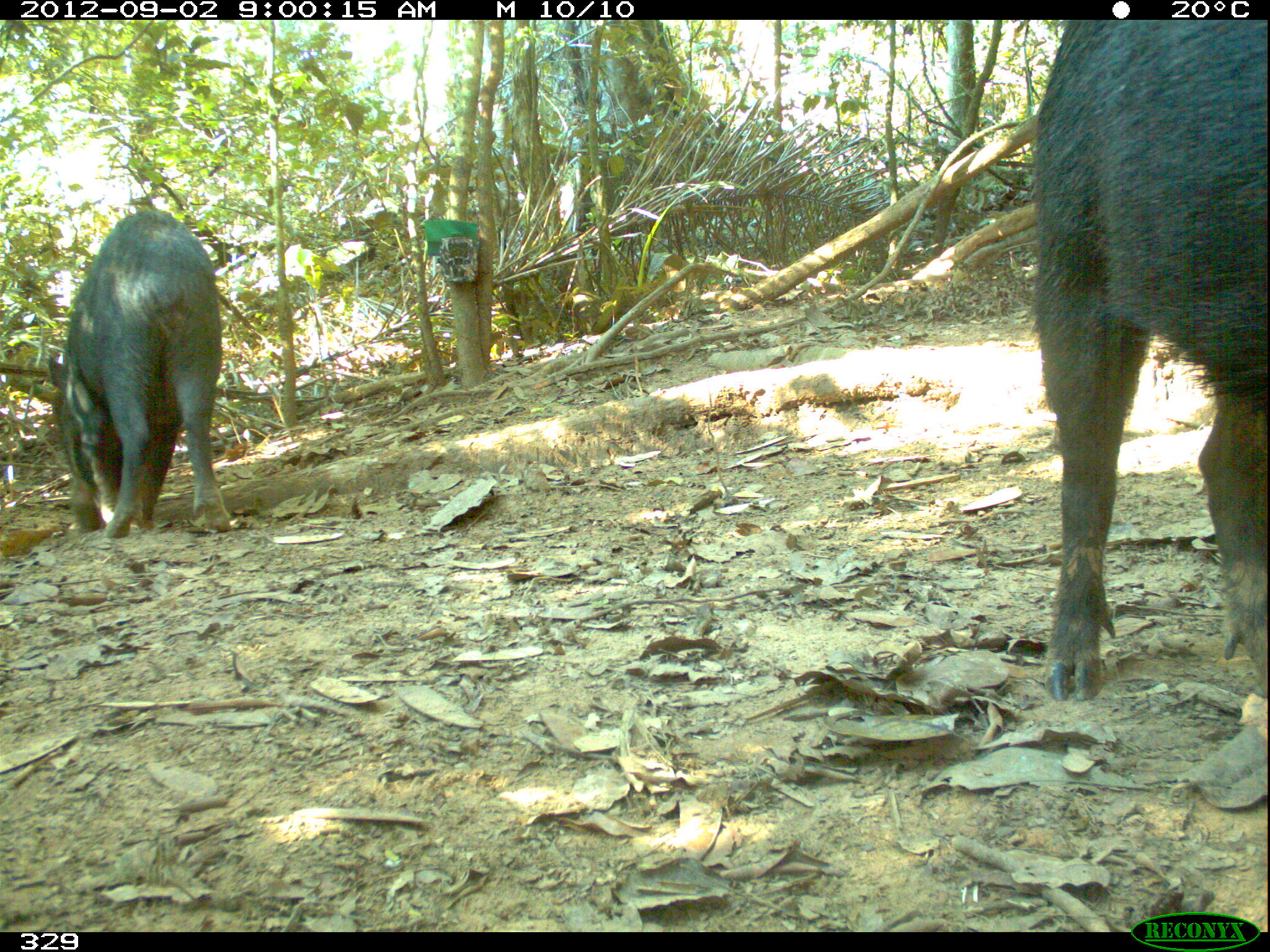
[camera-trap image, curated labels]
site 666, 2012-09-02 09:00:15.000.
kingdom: Animalia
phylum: Chordata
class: Mammalia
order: Artiodactyla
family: Tayassuidae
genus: Tayassu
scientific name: Tayassu pecari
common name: white-lipped peccary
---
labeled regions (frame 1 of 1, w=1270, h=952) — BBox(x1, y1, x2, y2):
tayassu pecari: BBox(1028, 18, 1262, 699); BBox(41, 209, 231, 539)